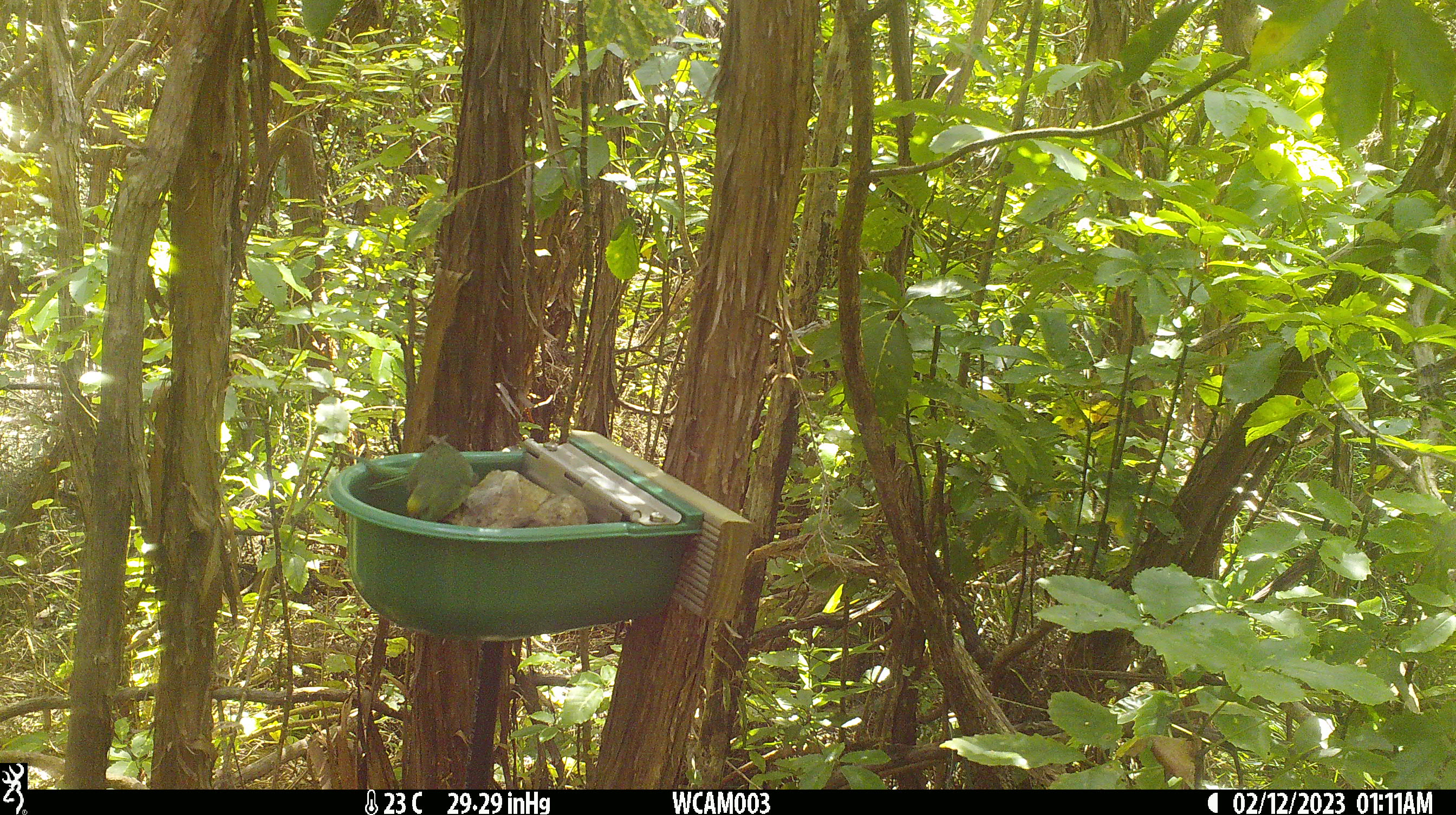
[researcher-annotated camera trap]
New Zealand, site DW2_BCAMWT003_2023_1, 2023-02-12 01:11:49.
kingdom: Animalia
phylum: Chordata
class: Aves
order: Psittaciformes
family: Psittaculidae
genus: Cyanoramphus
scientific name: Cyanoramphus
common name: parakeet